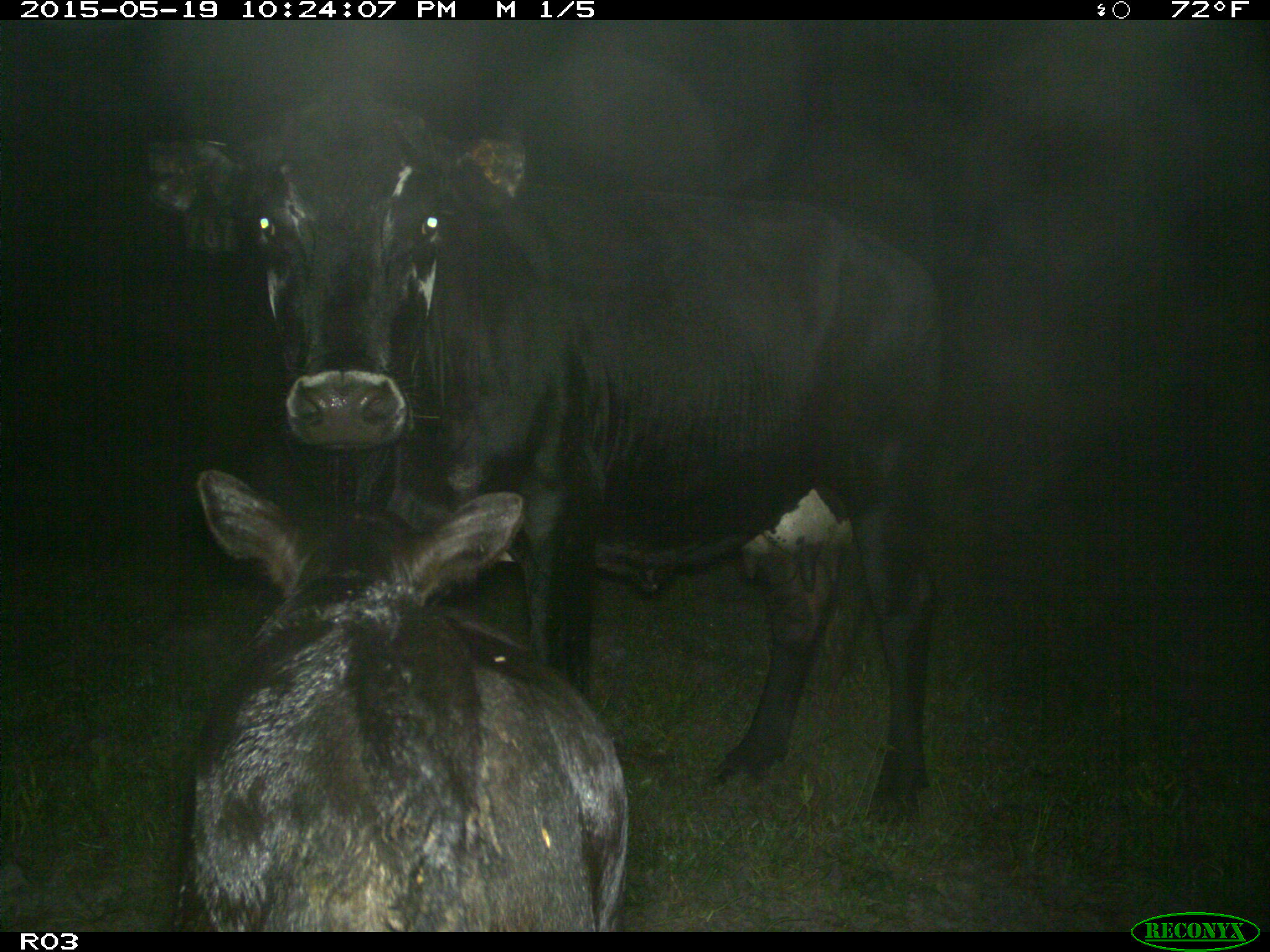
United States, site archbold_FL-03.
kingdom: Animalia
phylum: Chordata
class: Mammalia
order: Artiodactyla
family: Bovidae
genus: Bos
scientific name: Bos taurus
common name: domestic cow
Bos taurus (domestic cow).